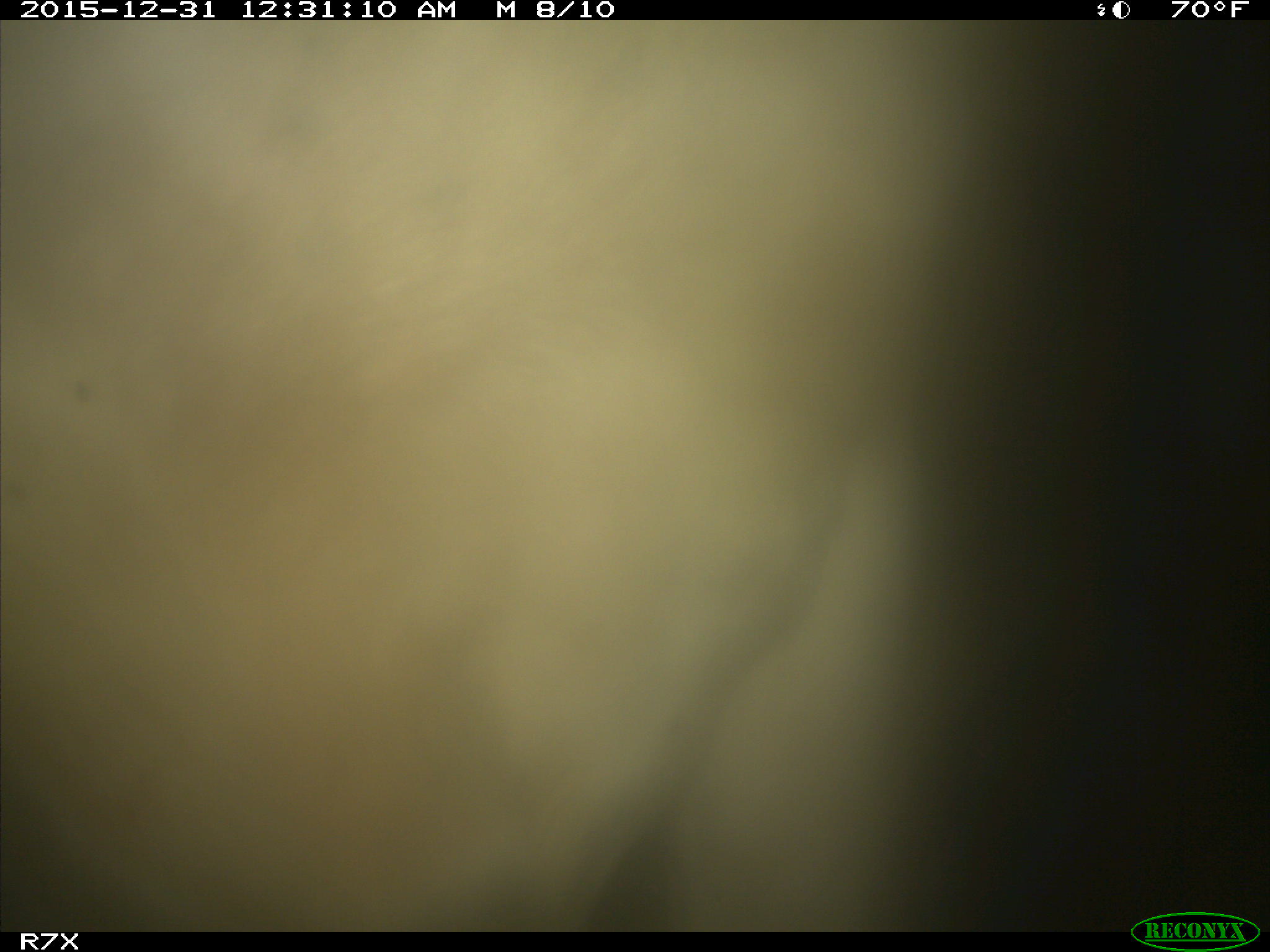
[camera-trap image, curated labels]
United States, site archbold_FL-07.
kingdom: Animalia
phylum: Chordata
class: Mammalia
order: Artiodactyla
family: Bovidae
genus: Bos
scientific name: Bos taurus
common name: domestic cow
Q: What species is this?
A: Bos taurus (domestic cow).